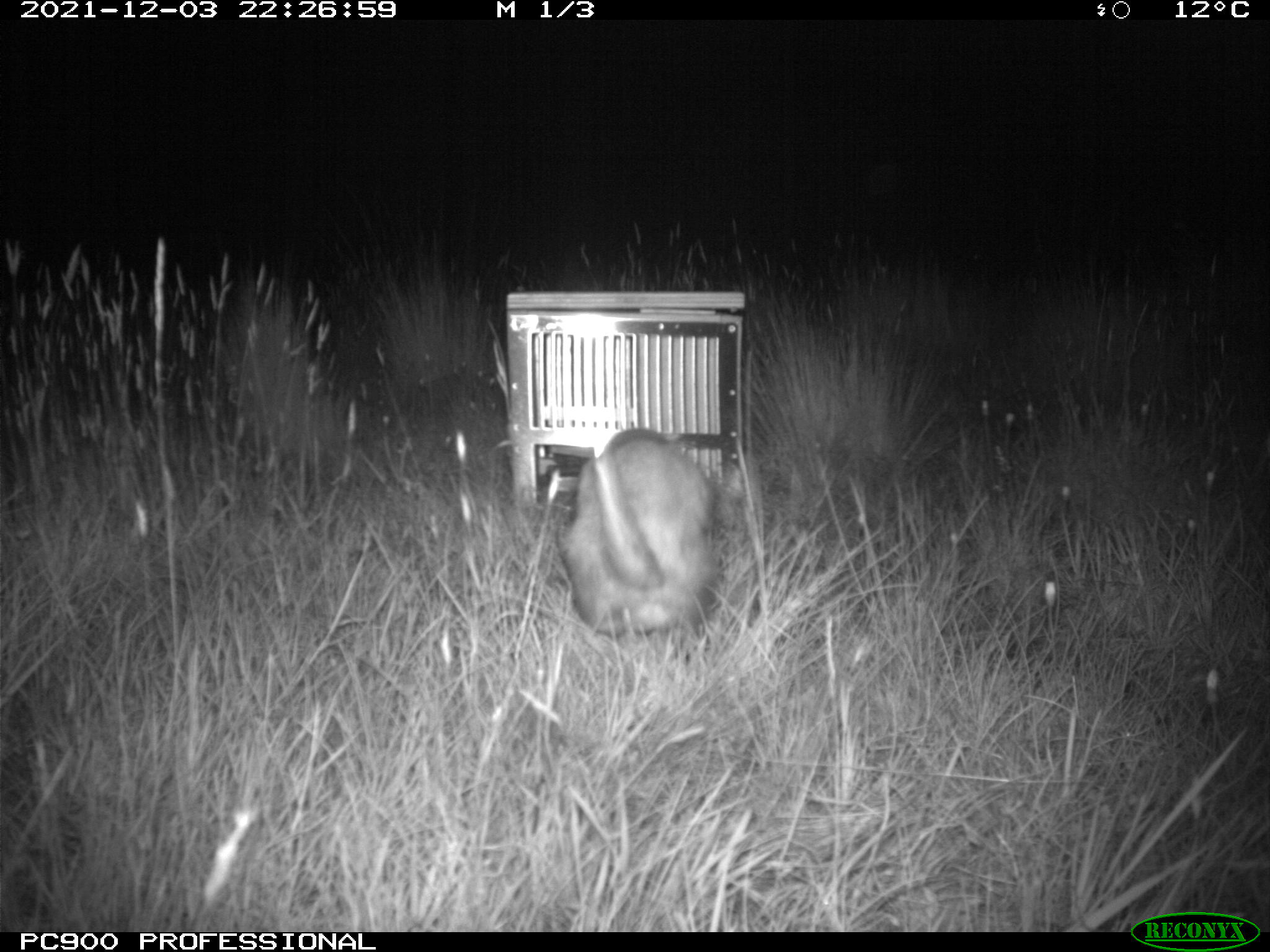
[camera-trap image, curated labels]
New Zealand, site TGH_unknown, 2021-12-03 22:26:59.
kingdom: Animalia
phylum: Chordata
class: Mammalia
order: Carnivora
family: Mustelidae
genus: Mustela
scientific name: Mustela furo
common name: ferret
Ferret (Mustela furo).